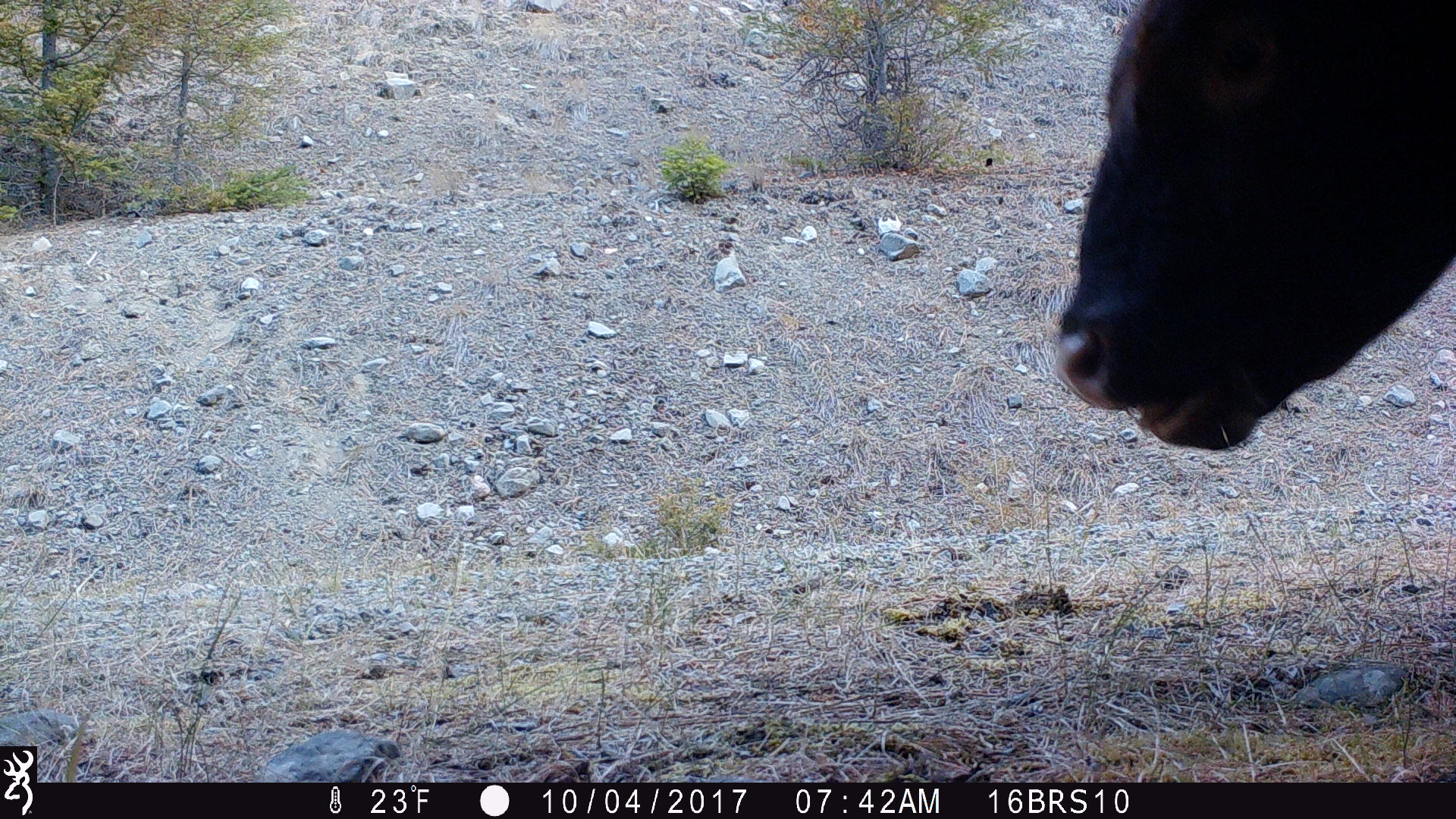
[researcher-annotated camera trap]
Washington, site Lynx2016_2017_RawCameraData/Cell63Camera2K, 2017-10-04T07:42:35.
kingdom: Animalia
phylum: Chordata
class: Mammalia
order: Artiodactyla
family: Bovidae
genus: Bos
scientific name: Bos taurus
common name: domestic cattle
Domestic cattle (Bos taurus). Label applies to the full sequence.